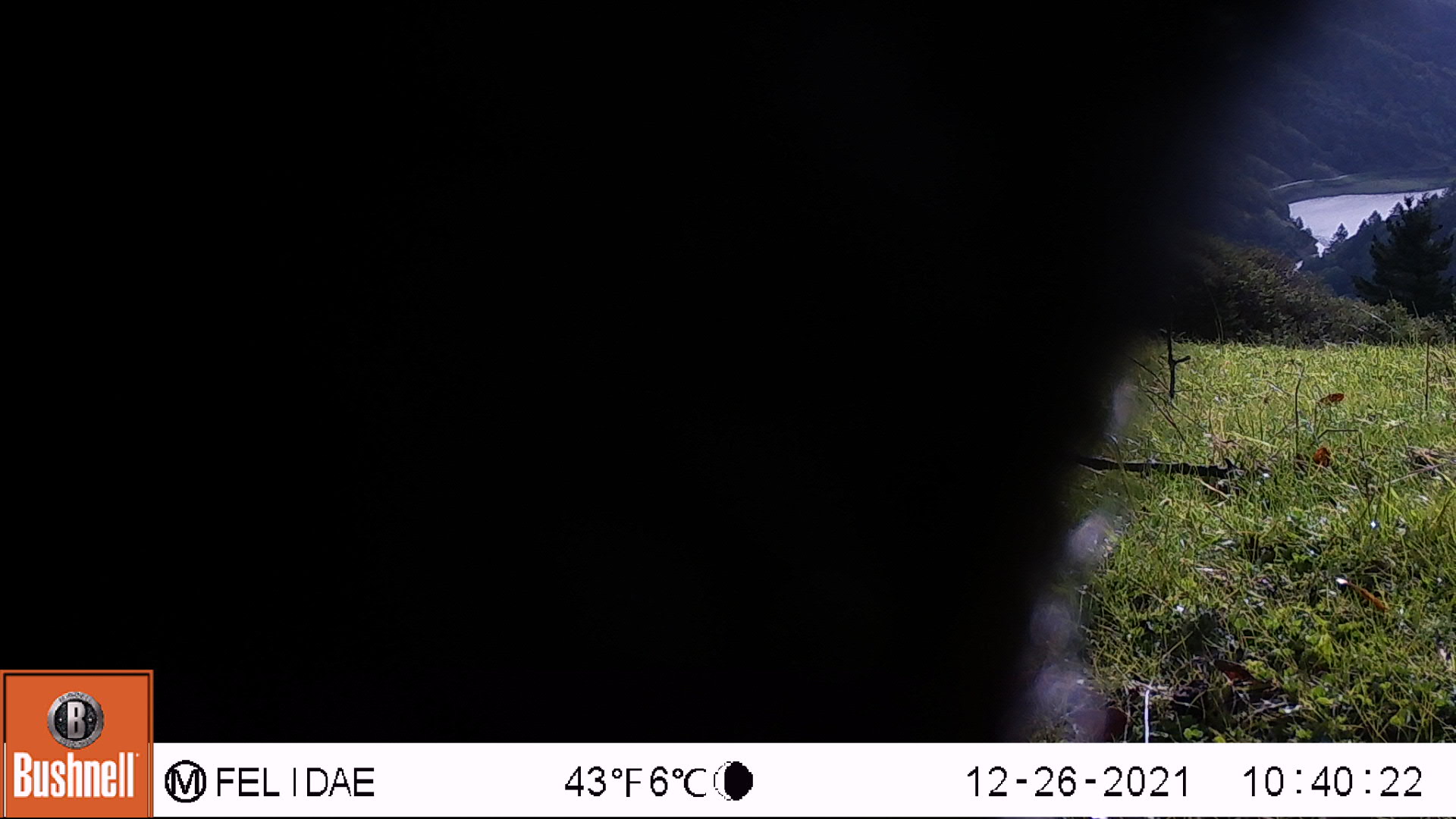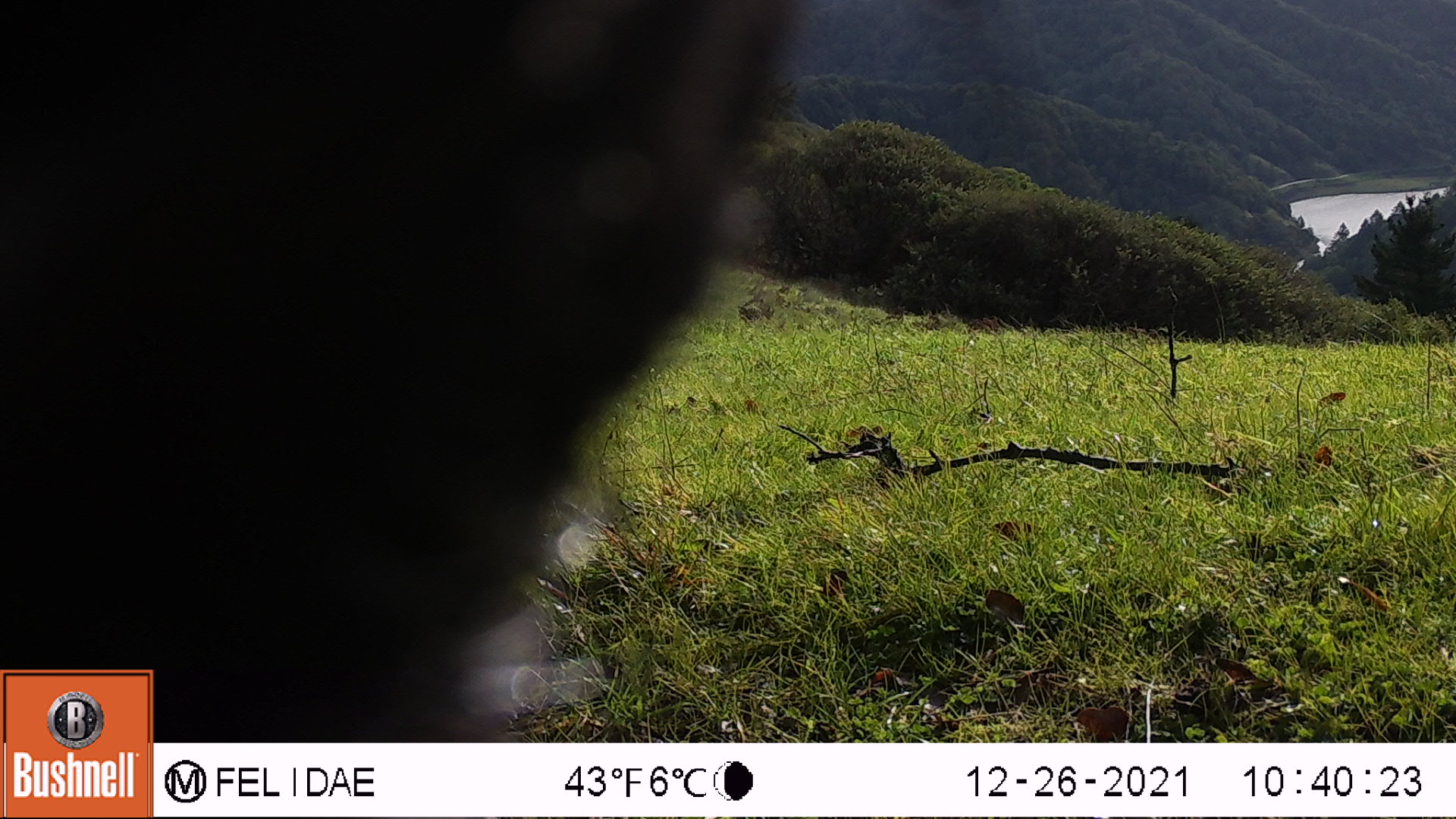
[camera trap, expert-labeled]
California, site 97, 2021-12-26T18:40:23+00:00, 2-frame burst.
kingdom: Animalia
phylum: Chordata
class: Mammalia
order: Artiodactyla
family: Bovidae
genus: Bos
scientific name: Bos taurus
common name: domestic cattle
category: cattle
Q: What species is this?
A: Cattle (domestic cattle) (Bos taurus).